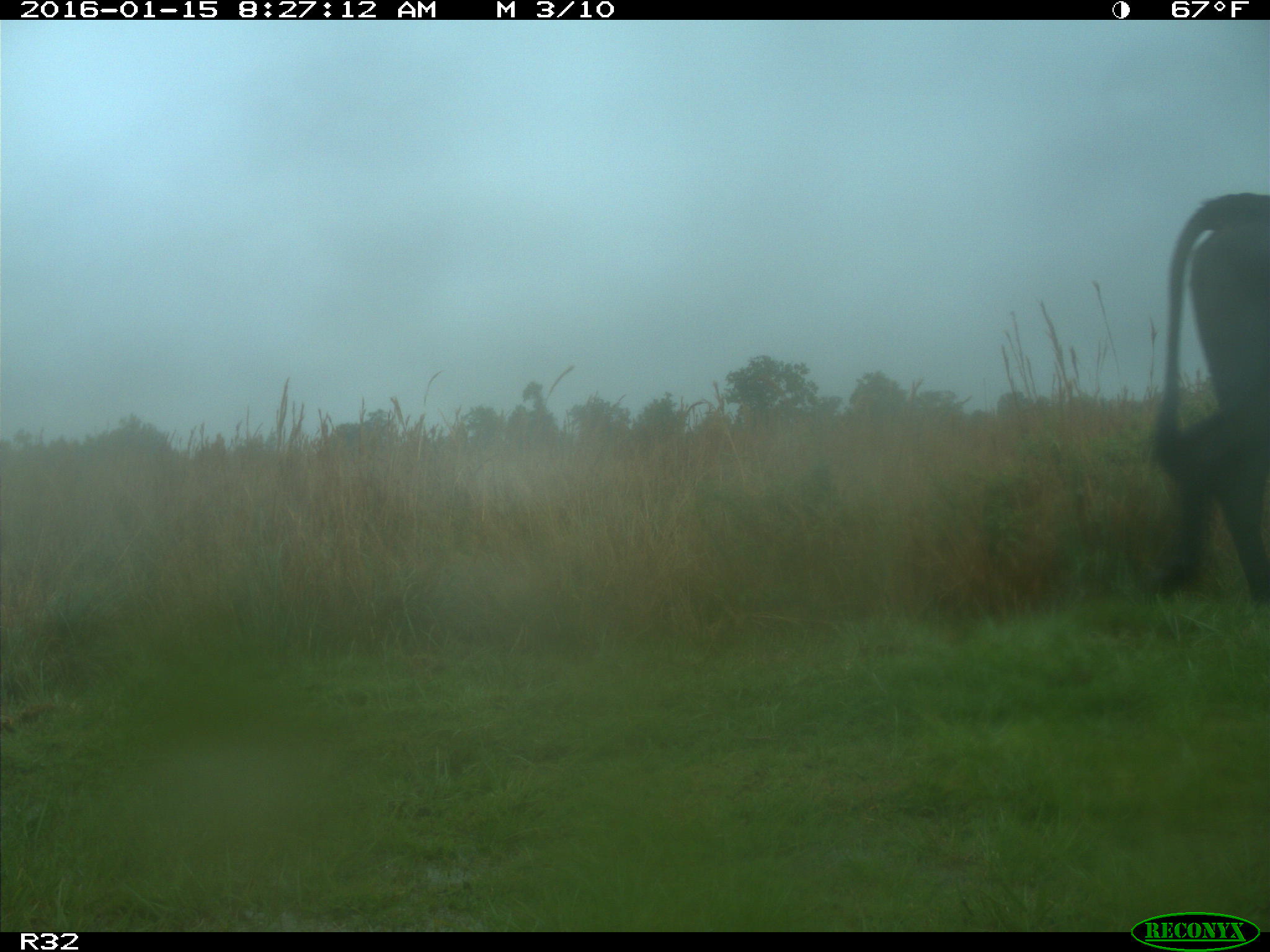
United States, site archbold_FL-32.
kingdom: Animalia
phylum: Chordata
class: Mammalia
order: Artiodactyla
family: Bovidae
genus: Bos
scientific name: Bos taurus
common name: domestic cow